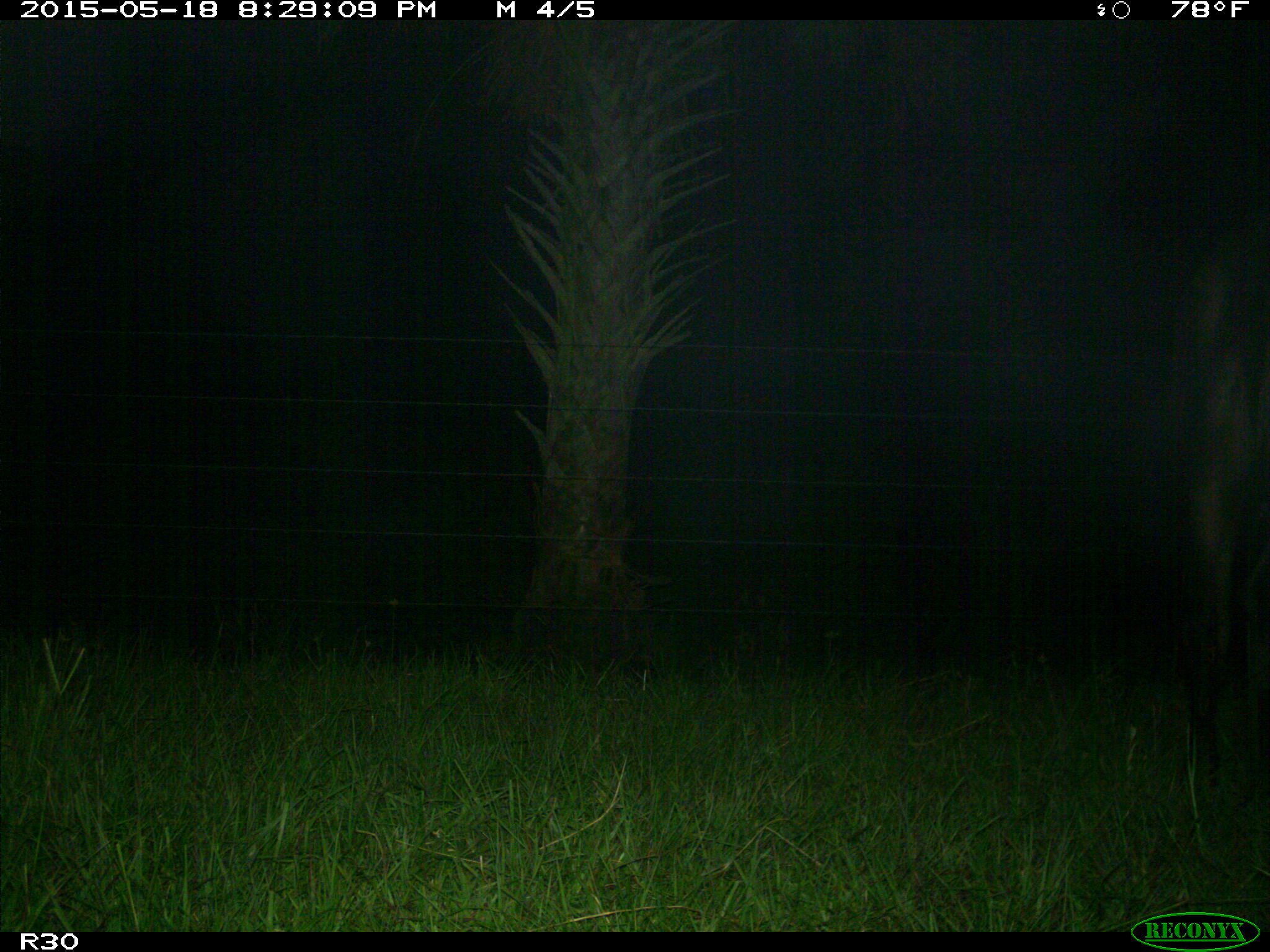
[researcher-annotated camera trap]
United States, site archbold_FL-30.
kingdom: Animalia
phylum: Chordata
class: Mammalia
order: Artiodactyla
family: Bovidae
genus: Bos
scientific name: Bos taurus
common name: domestic cow